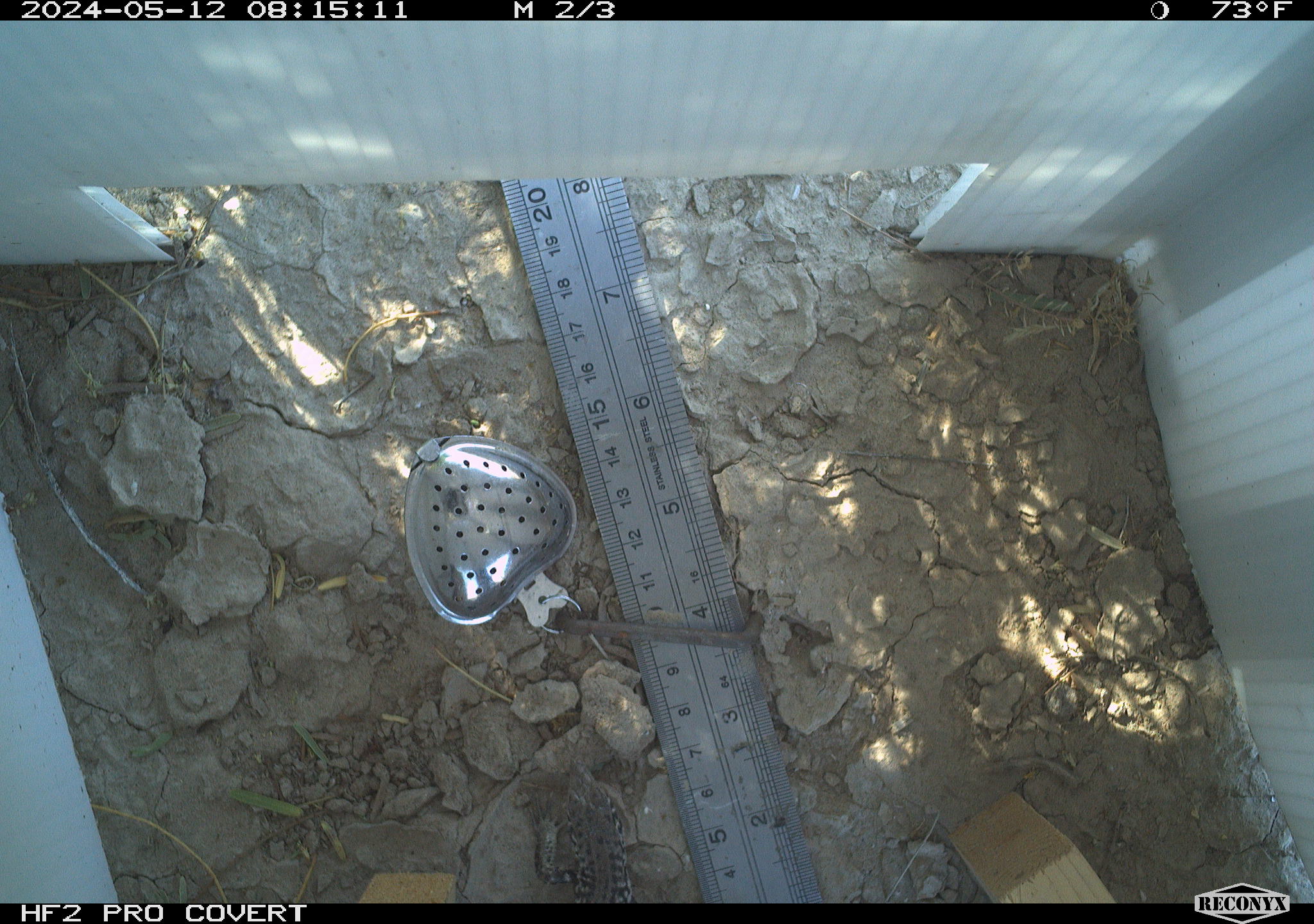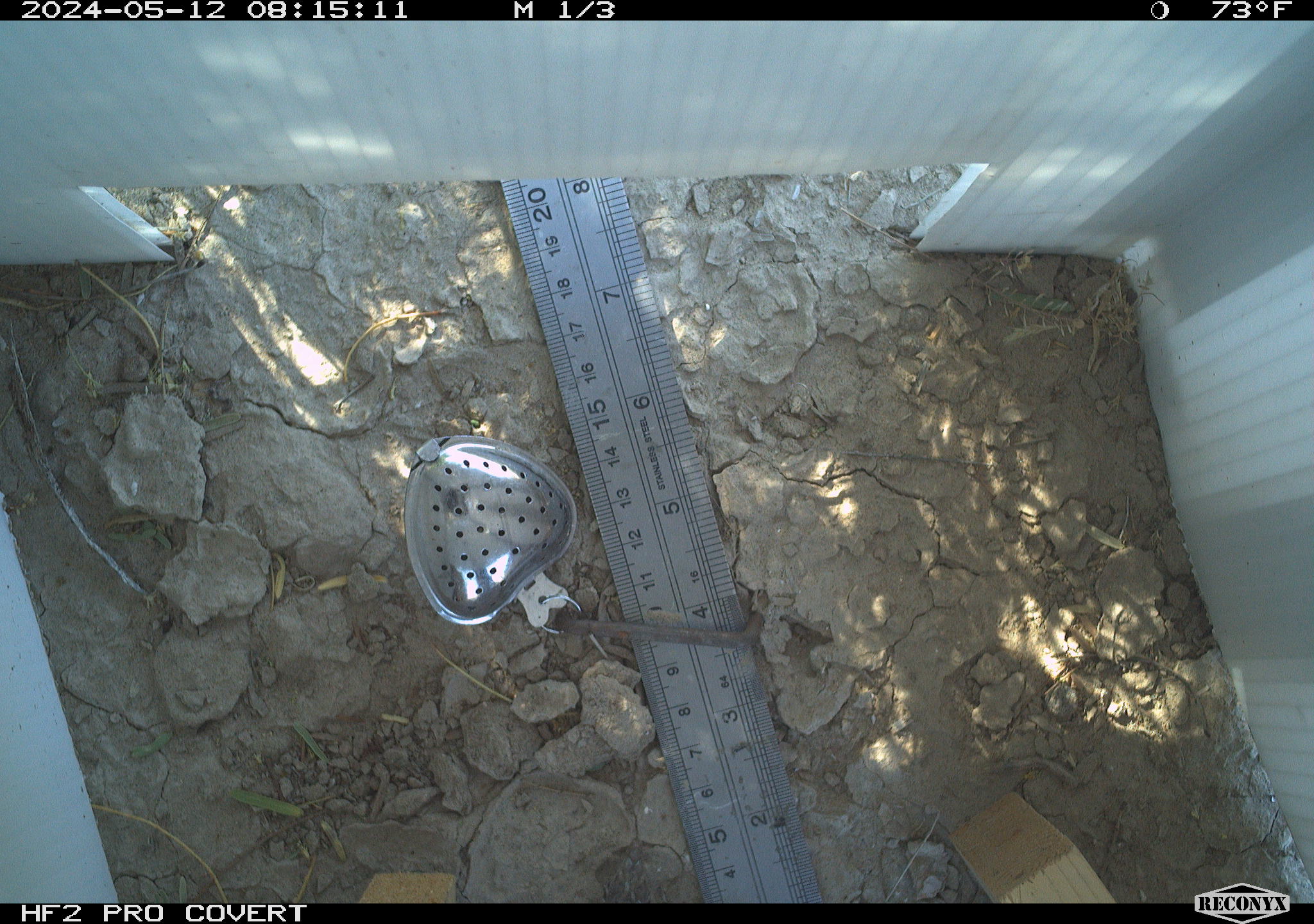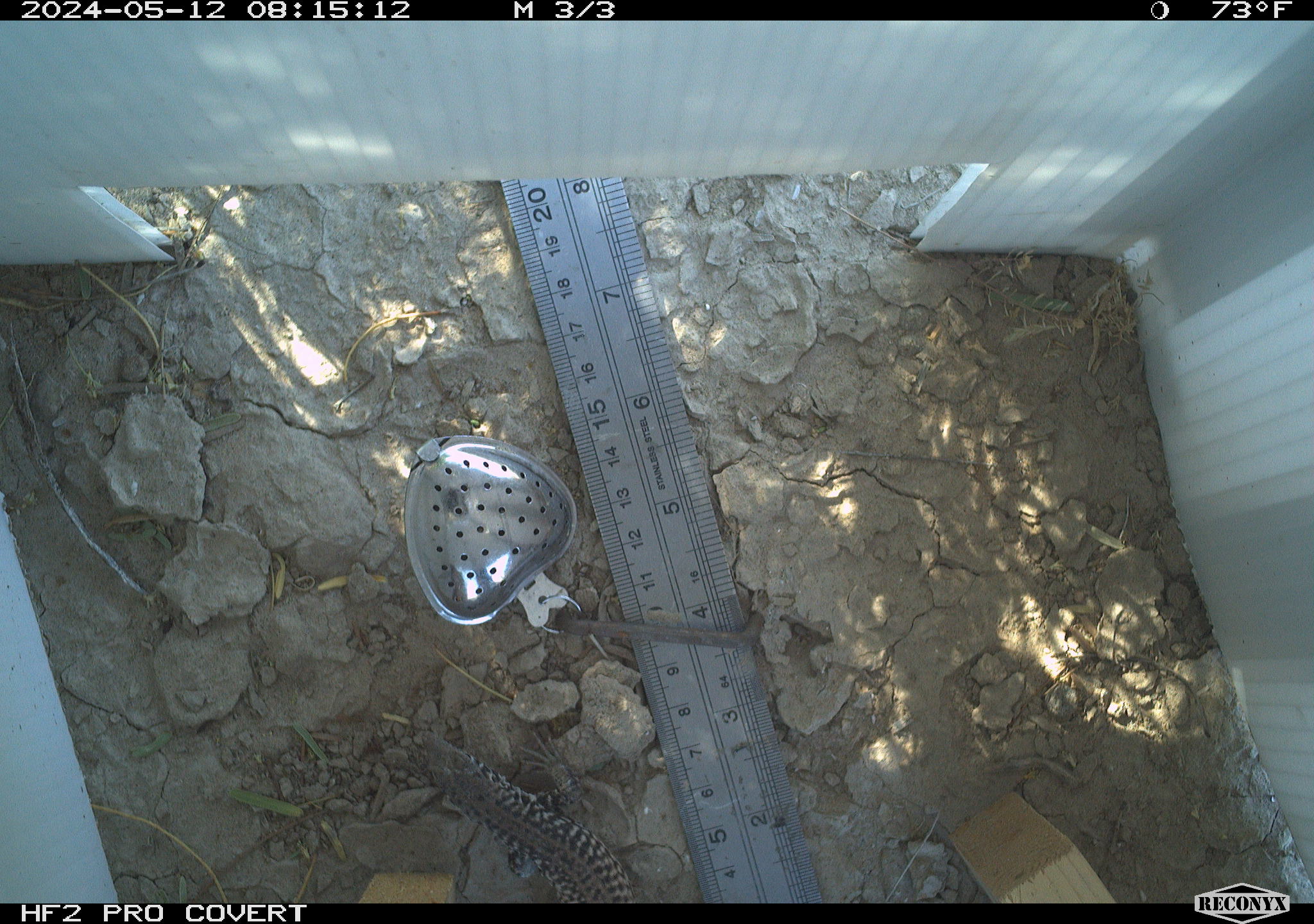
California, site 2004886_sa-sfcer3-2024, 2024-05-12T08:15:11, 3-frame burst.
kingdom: Animalia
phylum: Chordata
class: Reptilia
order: Squamata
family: Teiidae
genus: Aspidoscelis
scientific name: Aspidoscelis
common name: whiptail lizards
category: aspidoscelis species